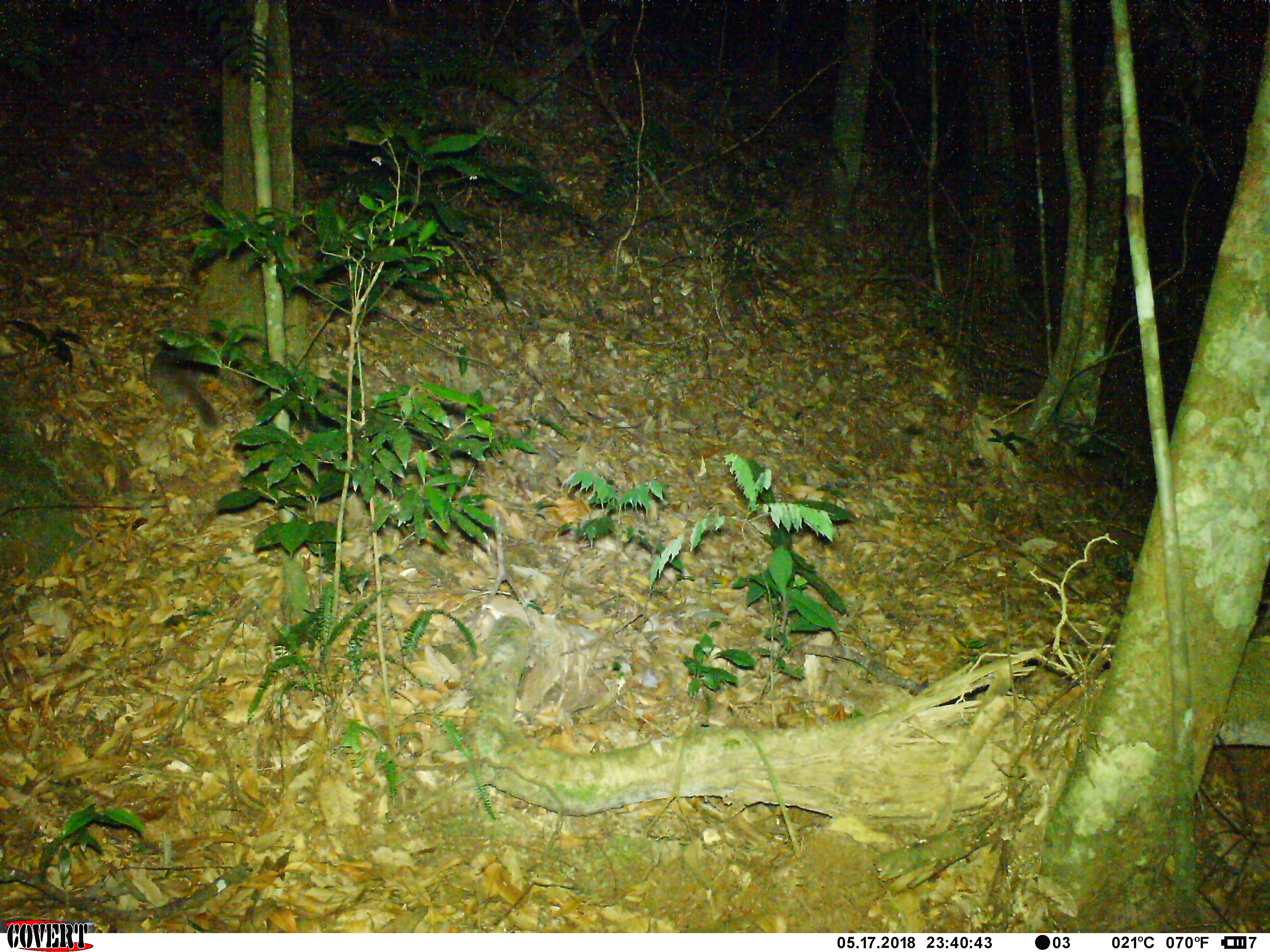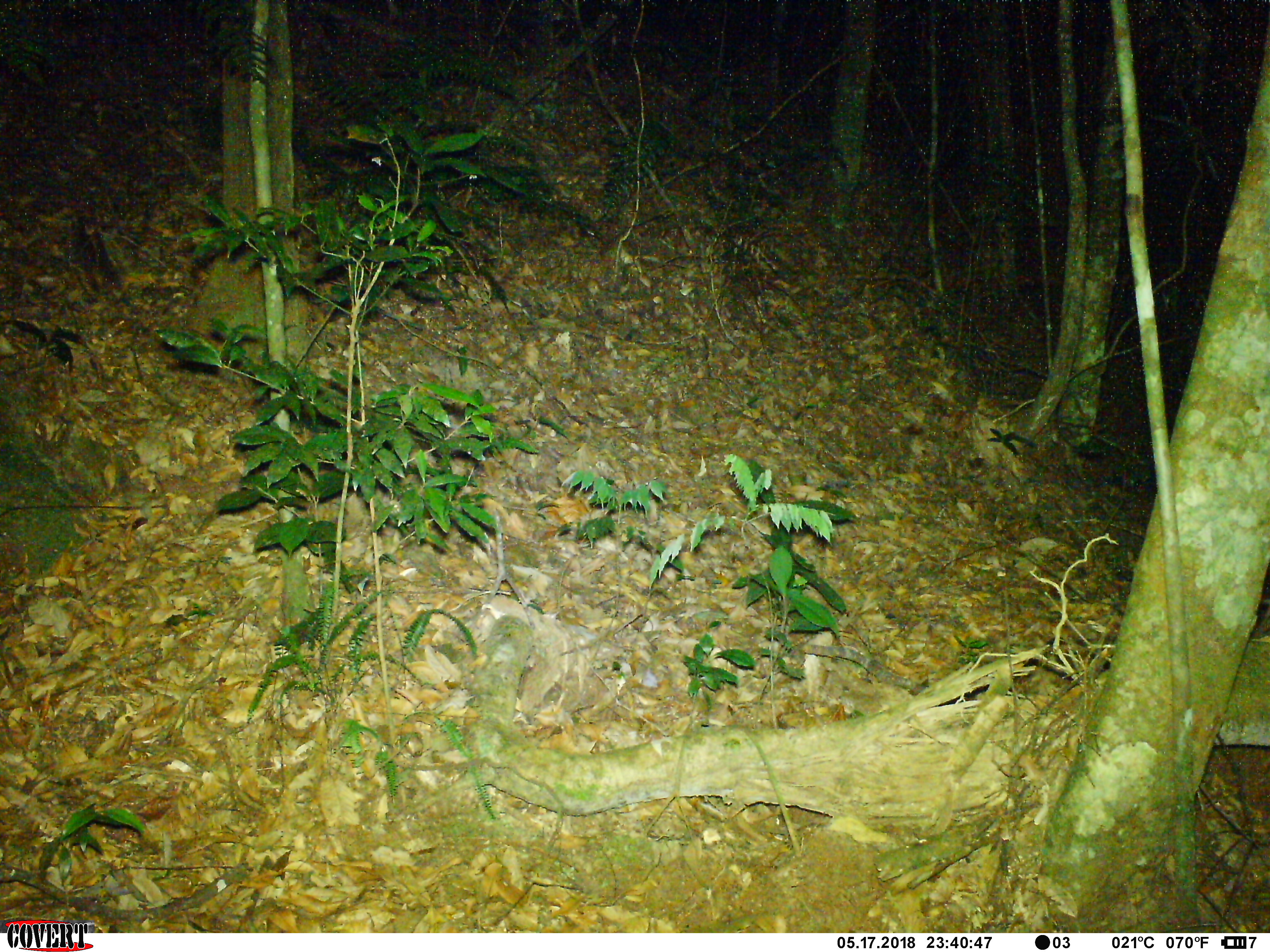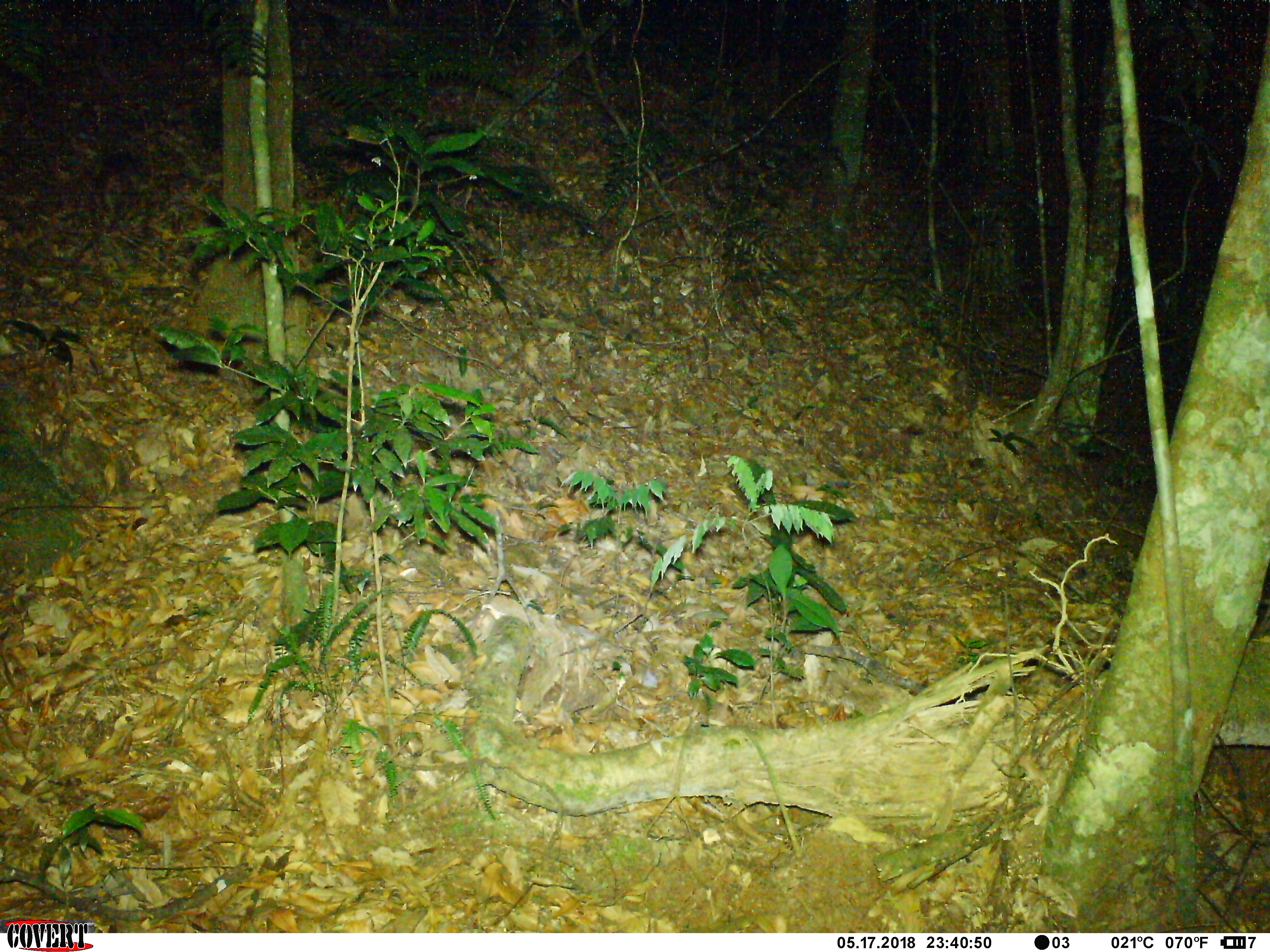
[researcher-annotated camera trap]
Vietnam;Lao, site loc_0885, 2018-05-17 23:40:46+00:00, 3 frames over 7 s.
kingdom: Animalia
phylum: Chordata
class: Mammalia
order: Carnivora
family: Mustelidae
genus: Melogale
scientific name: Melogale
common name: ferret badger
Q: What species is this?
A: Ferret badger (Melogale).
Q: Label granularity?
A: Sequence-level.